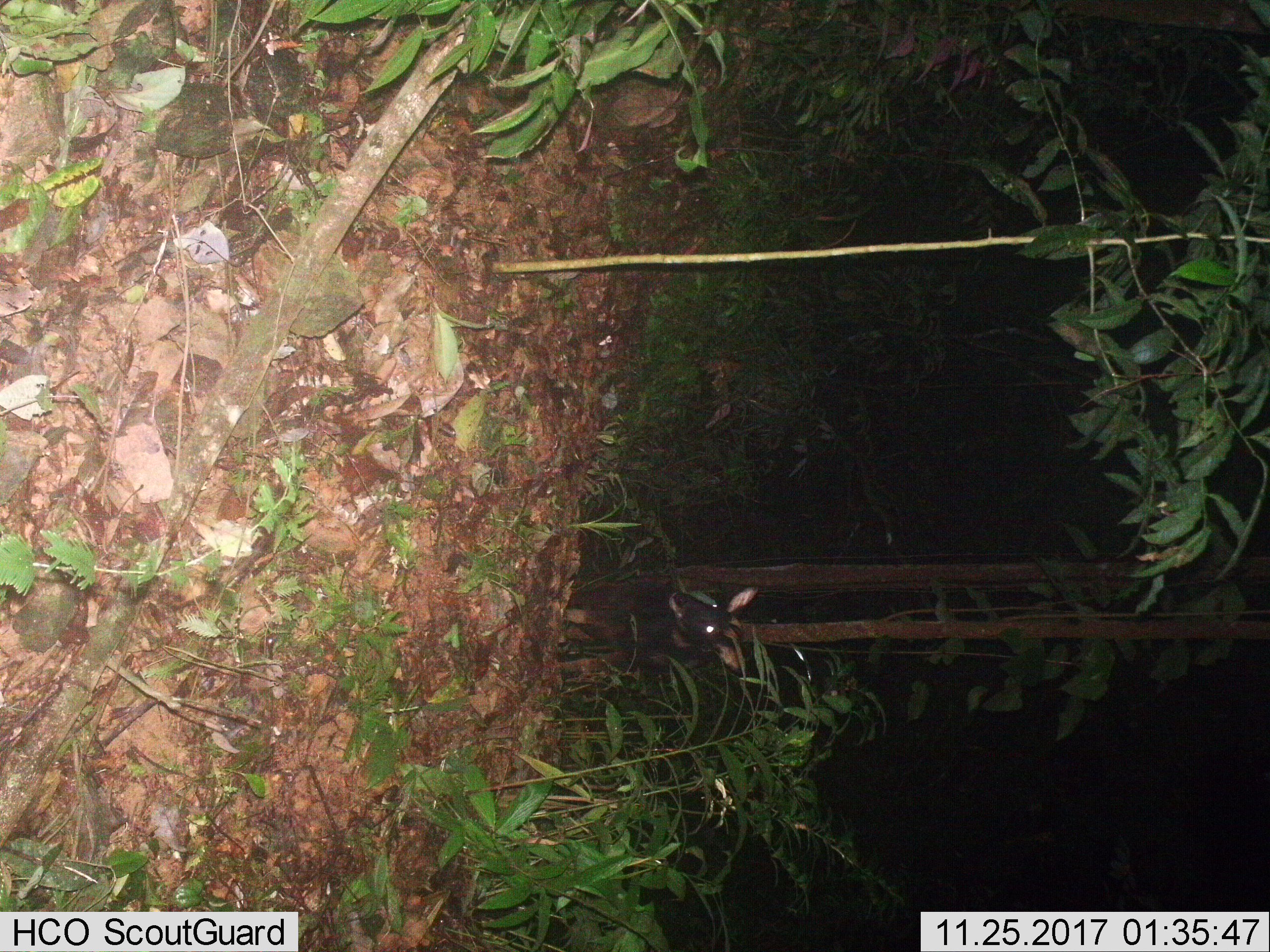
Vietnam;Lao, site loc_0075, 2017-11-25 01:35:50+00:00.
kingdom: Animalia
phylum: Chordata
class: Mammalia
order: Artiodactyla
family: Bovidae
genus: Capricornis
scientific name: Capricornis sumatraensis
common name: chinese serow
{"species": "chinese serow (Capricornis sumatraensis)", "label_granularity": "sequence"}